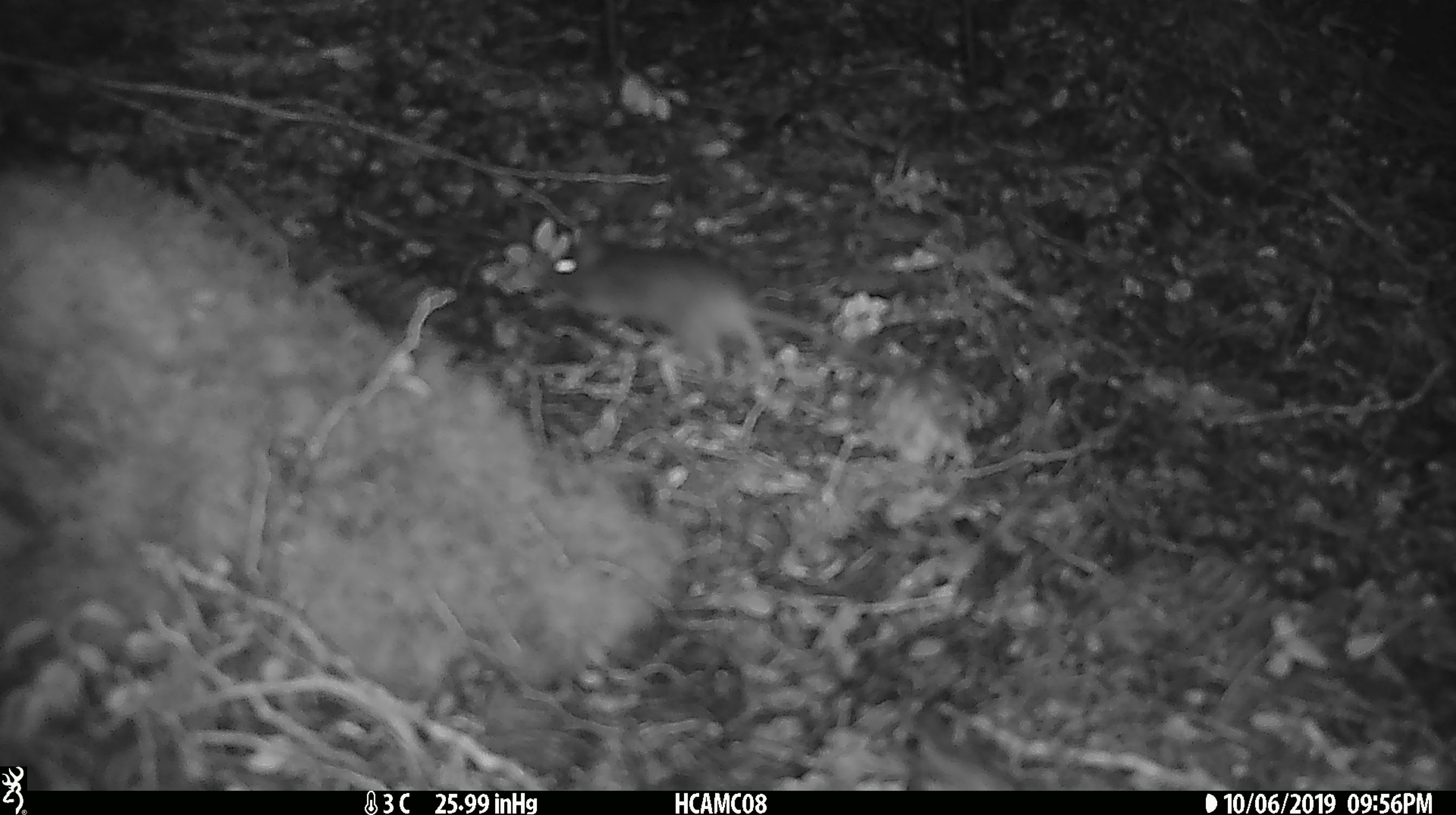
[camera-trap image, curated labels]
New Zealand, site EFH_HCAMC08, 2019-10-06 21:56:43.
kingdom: Animalia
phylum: Chordata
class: Mammalia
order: Rodentia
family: Muridae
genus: Mus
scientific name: Mus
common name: mouse